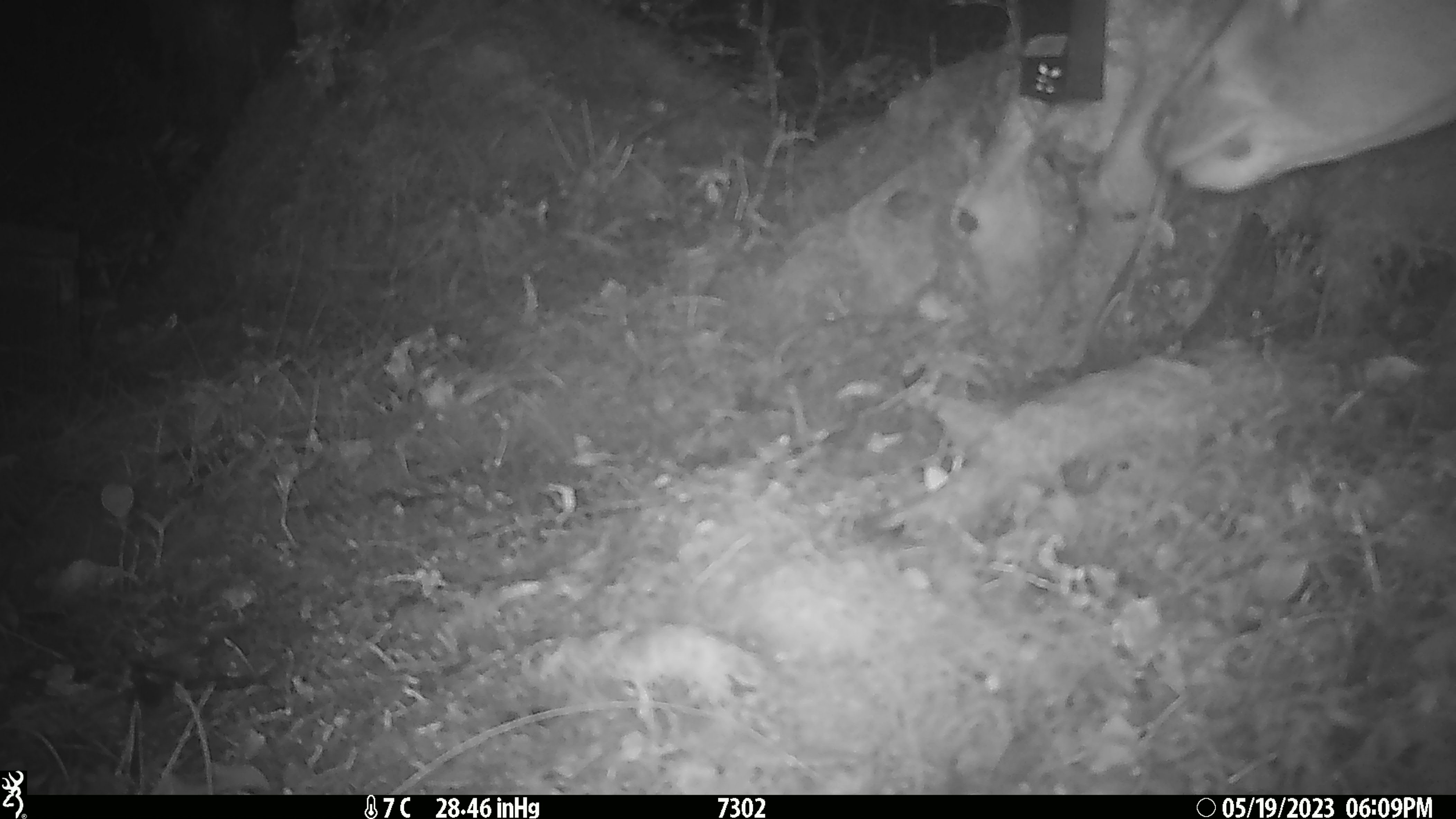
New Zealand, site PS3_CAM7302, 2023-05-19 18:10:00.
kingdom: Animalia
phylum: Chordata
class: Mammalia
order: Artiodactyla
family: Cervidae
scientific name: Cervidae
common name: deer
Deer (Cervidae).